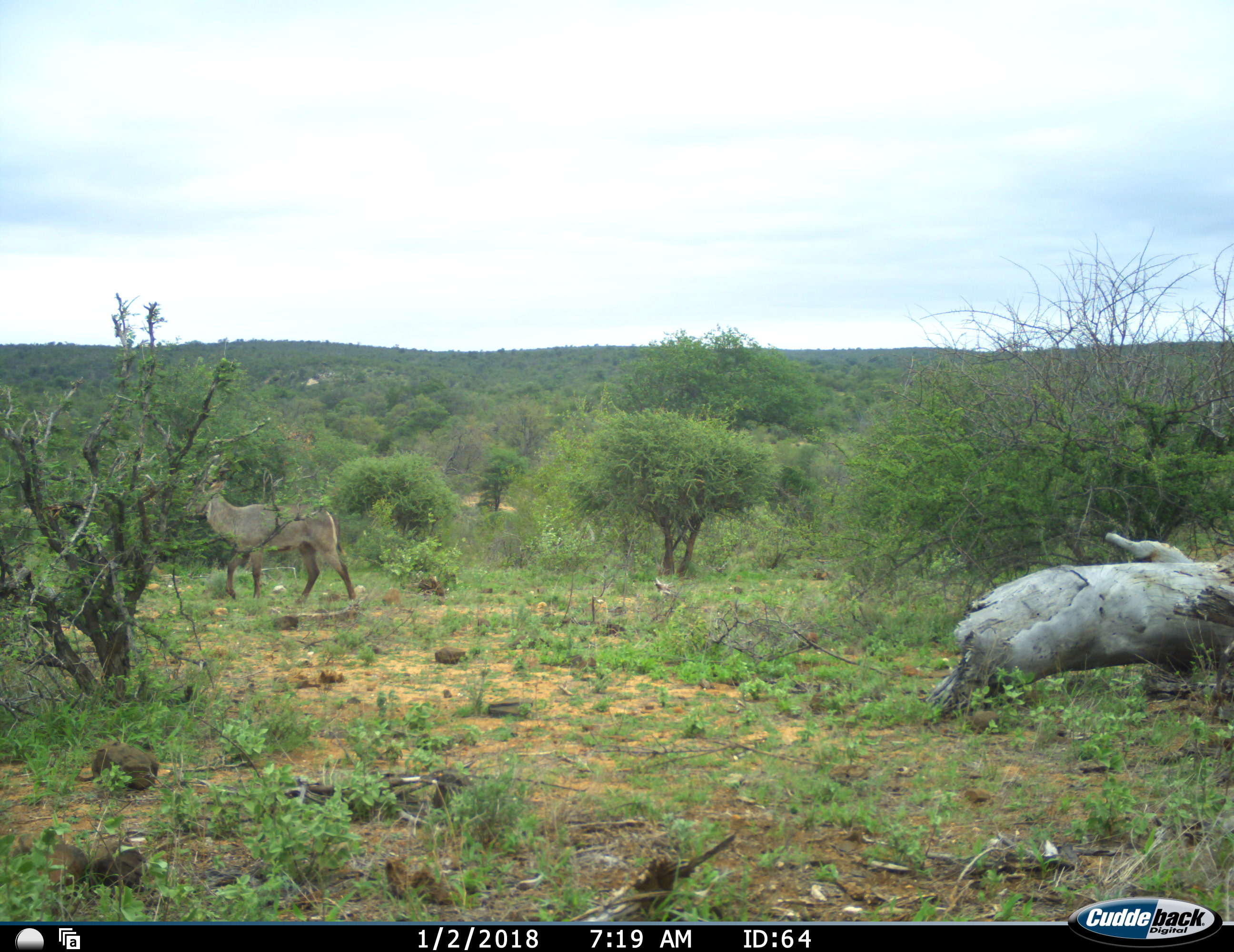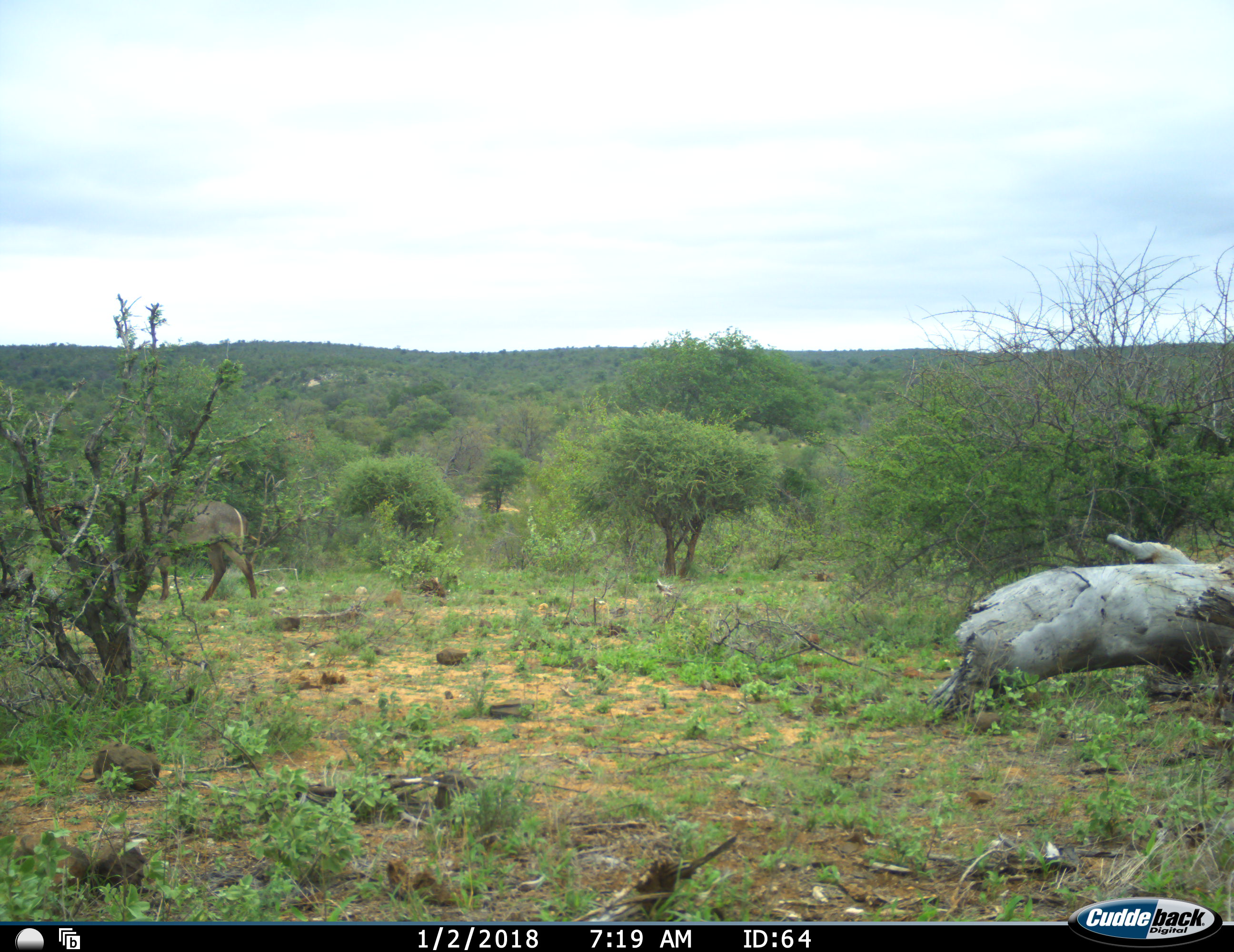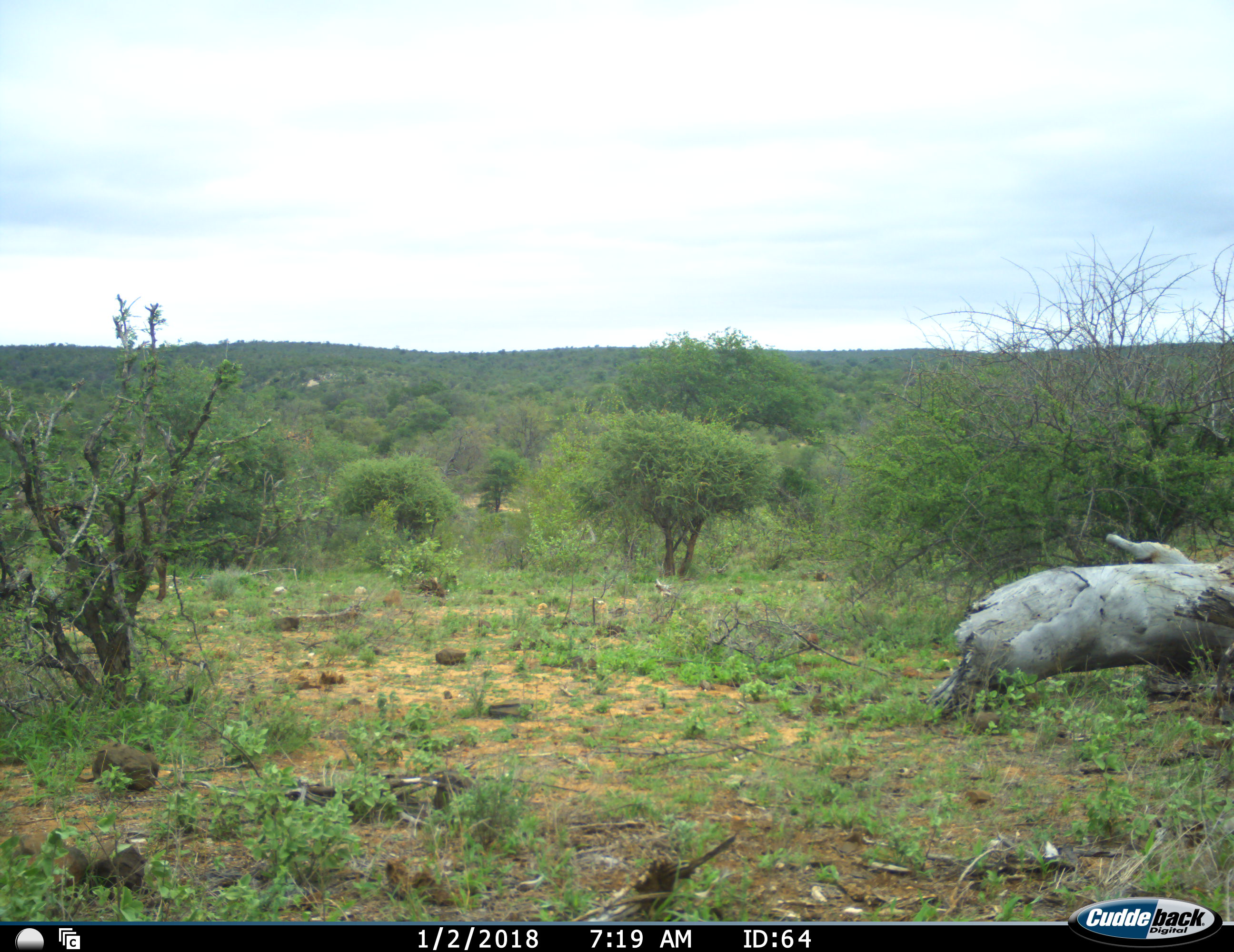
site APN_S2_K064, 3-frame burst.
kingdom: Animalia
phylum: Chordata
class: Mammalia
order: Artiodactyla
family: Bovidae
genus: Kobus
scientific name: Kobus ellipsiprymnus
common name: waterbuck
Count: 1.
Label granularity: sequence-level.